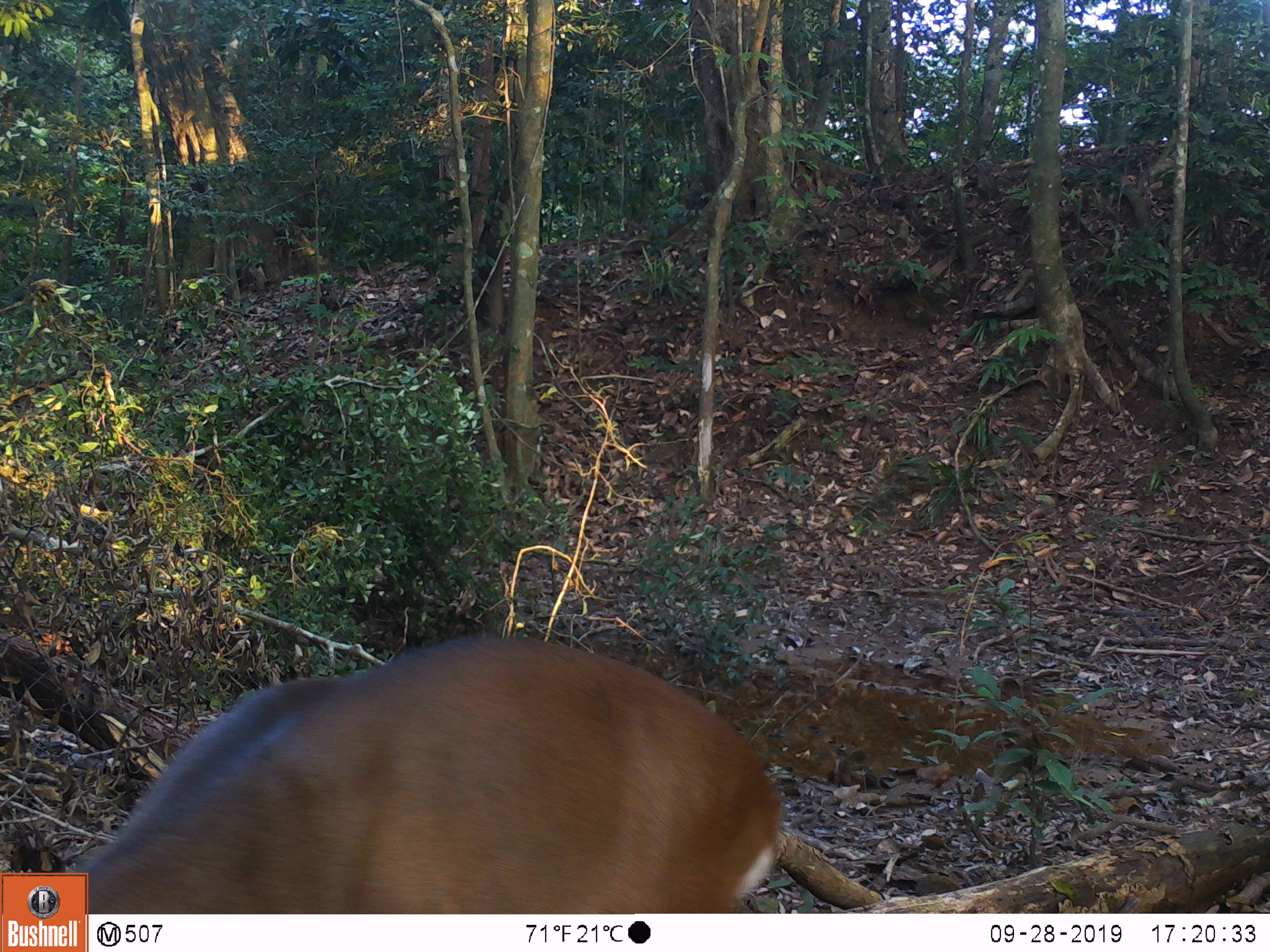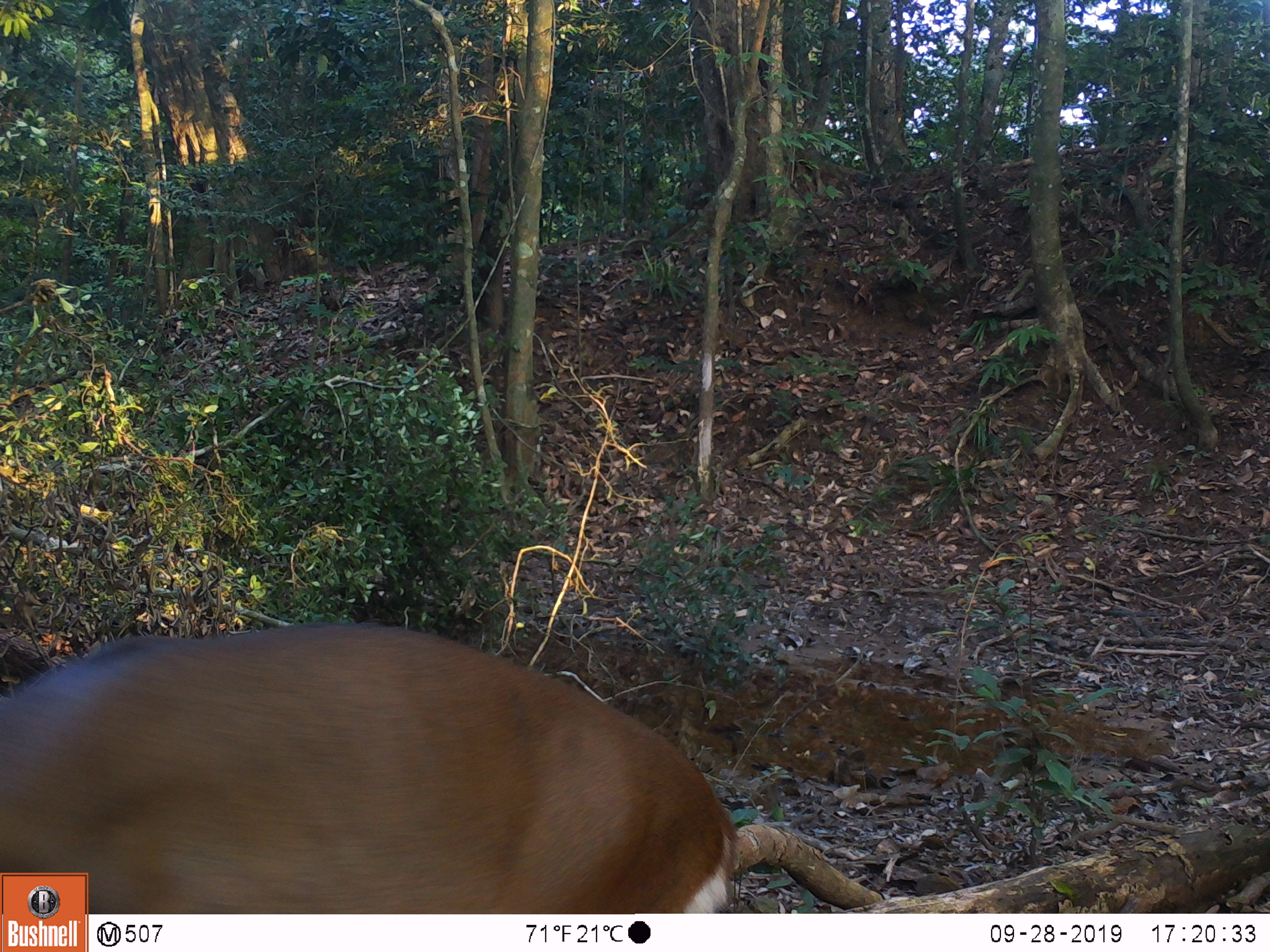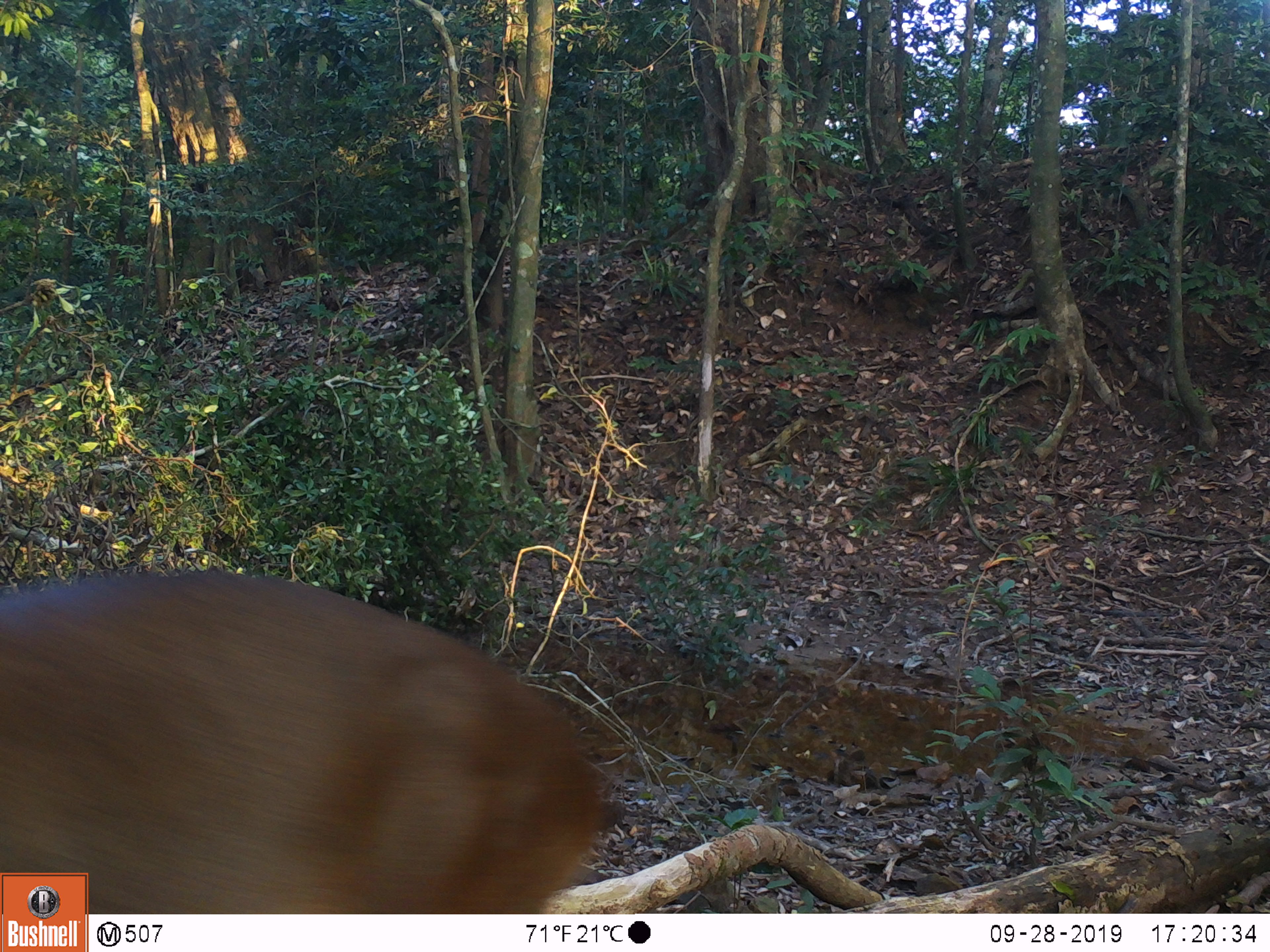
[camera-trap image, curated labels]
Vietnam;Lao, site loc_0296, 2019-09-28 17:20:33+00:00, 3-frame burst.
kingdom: Animalia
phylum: Chordata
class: Mammalia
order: Artiodactyla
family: Cervidae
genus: Muntiacus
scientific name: Muntiacus vuquangensis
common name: large-antlered muntjac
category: large antlered muntjac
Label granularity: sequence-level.